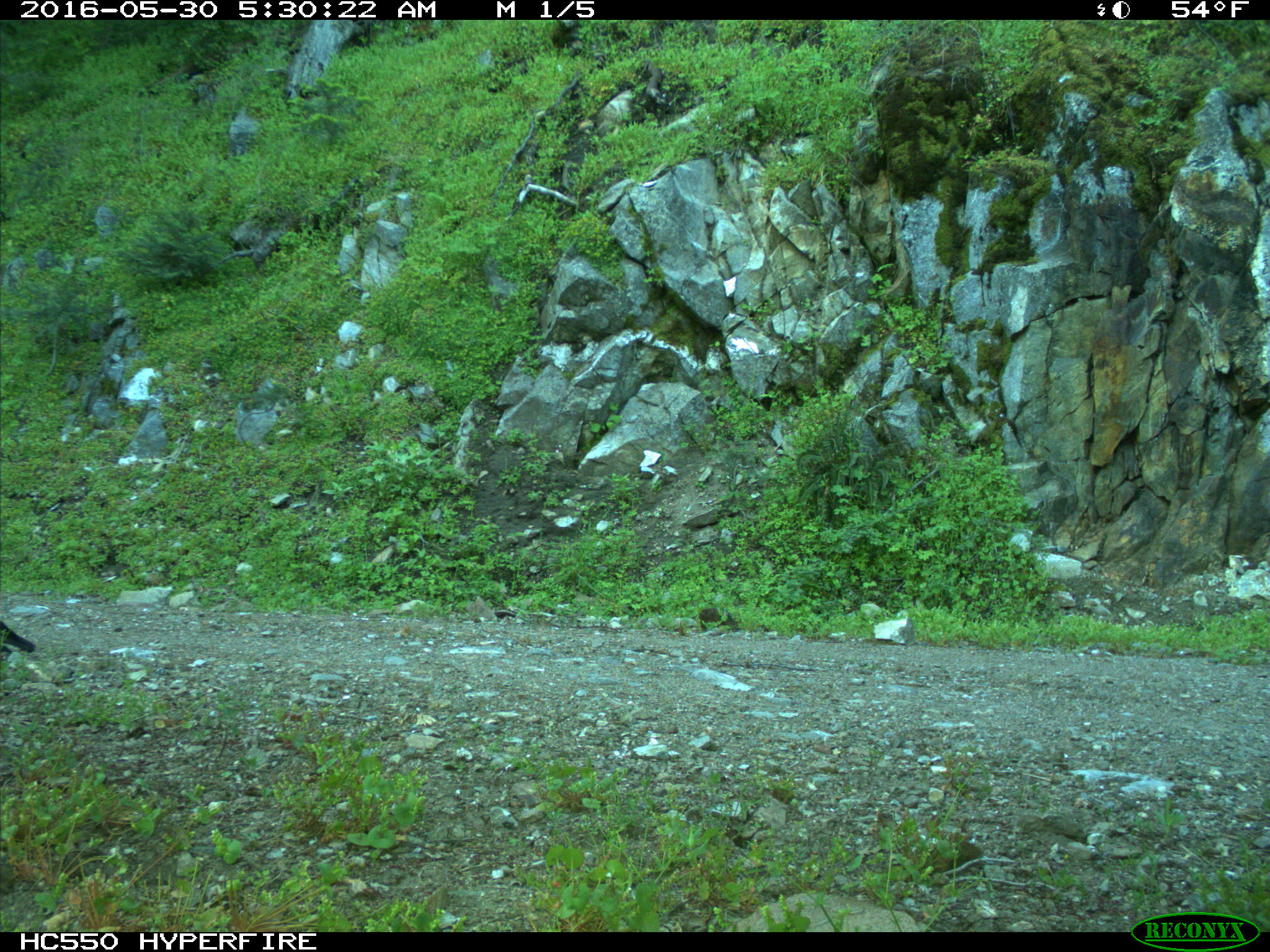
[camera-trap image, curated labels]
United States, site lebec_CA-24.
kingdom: Animalia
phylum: Chordata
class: Aves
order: Passeriformes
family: Corvidae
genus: Corvus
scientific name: Corvus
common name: crows and ravens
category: unidentified corvus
Unidentified corvus (crows and ravens) (Corvus).